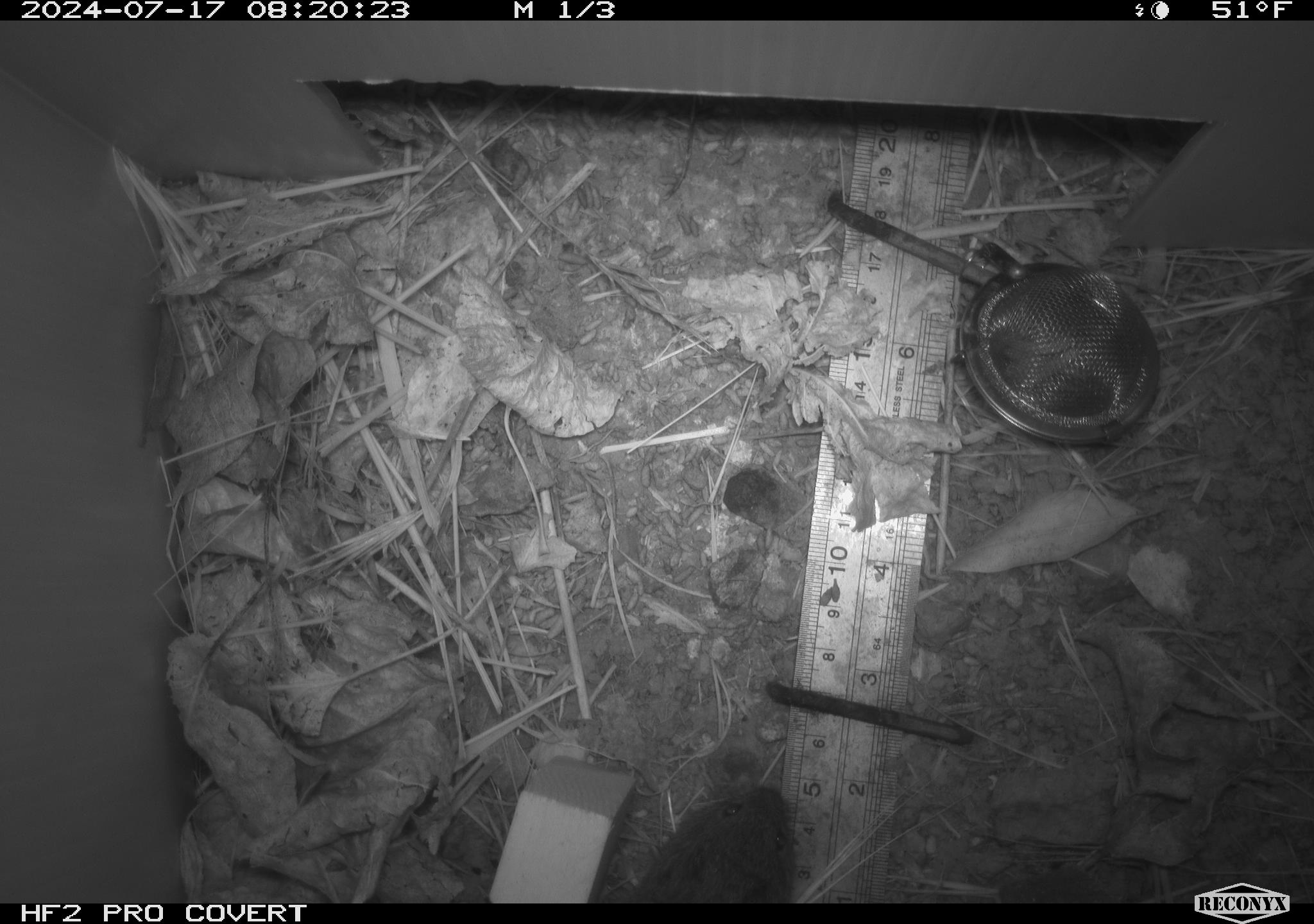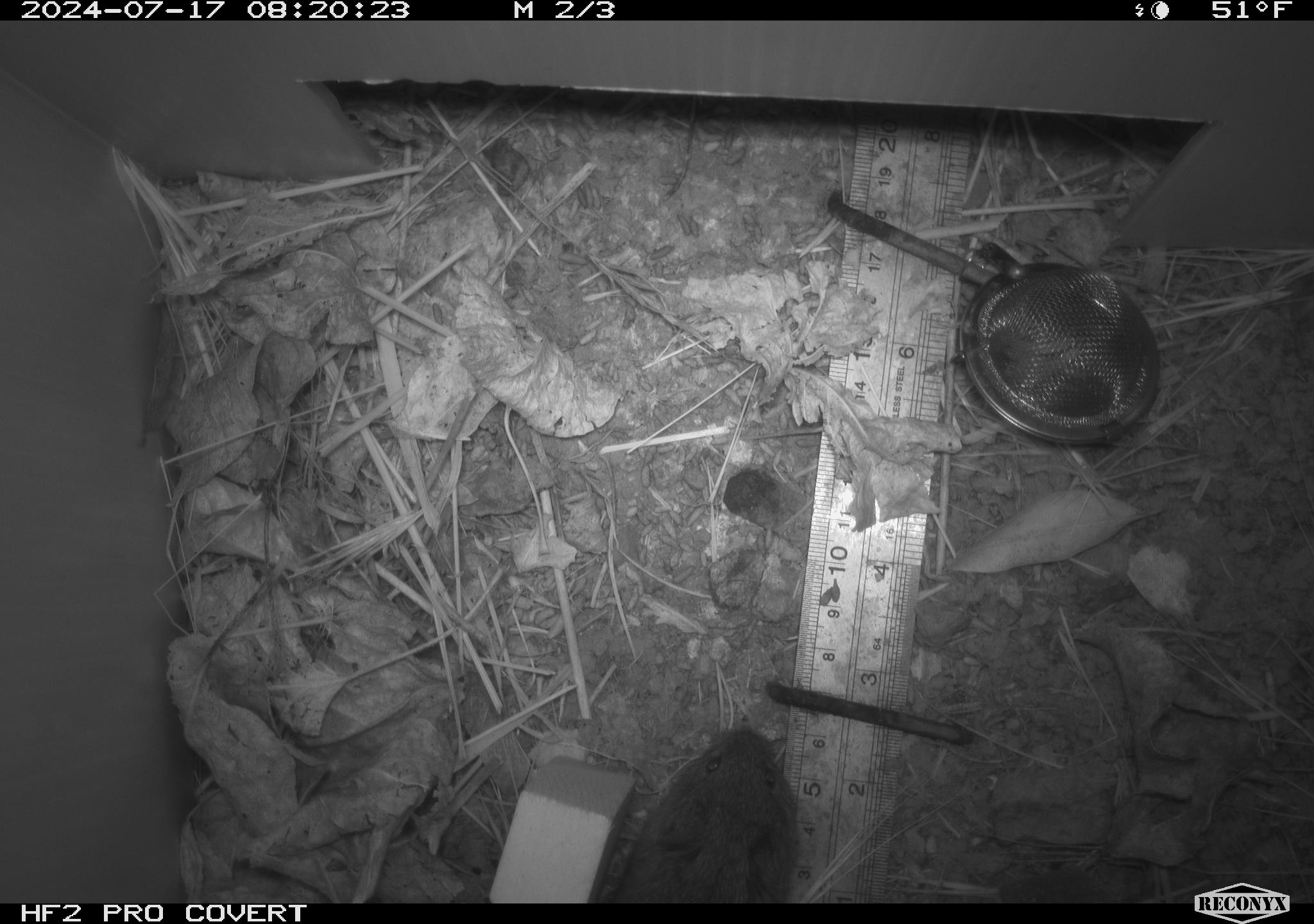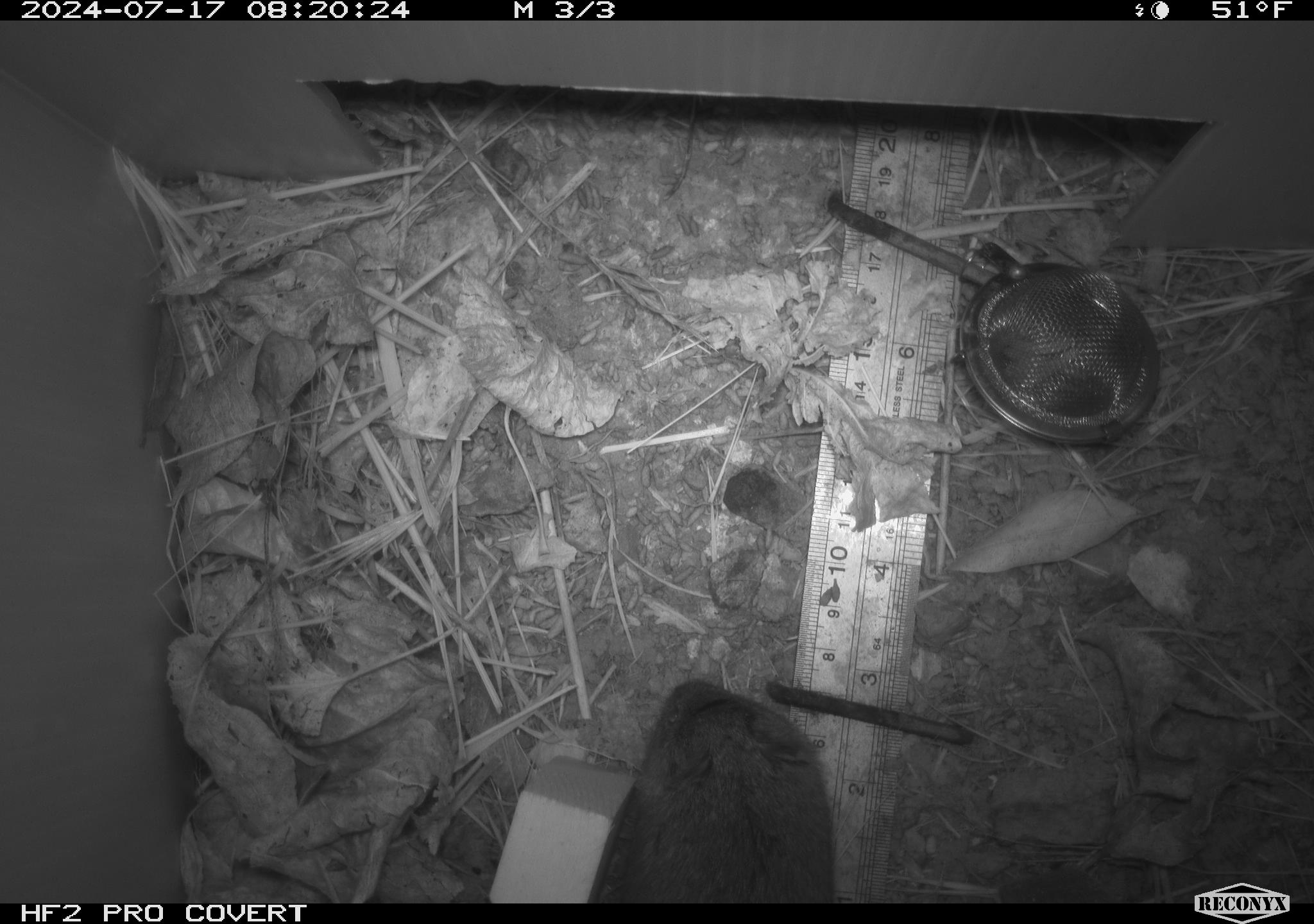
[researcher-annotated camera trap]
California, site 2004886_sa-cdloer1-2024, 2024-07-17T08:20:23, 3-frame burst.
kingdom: Animalia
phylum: Chordata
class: Mammalia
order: Rodentia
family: Cricetidae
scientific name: Arvicolinae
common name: voles, lemmings, and muskrats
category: arvicolinae subfamily